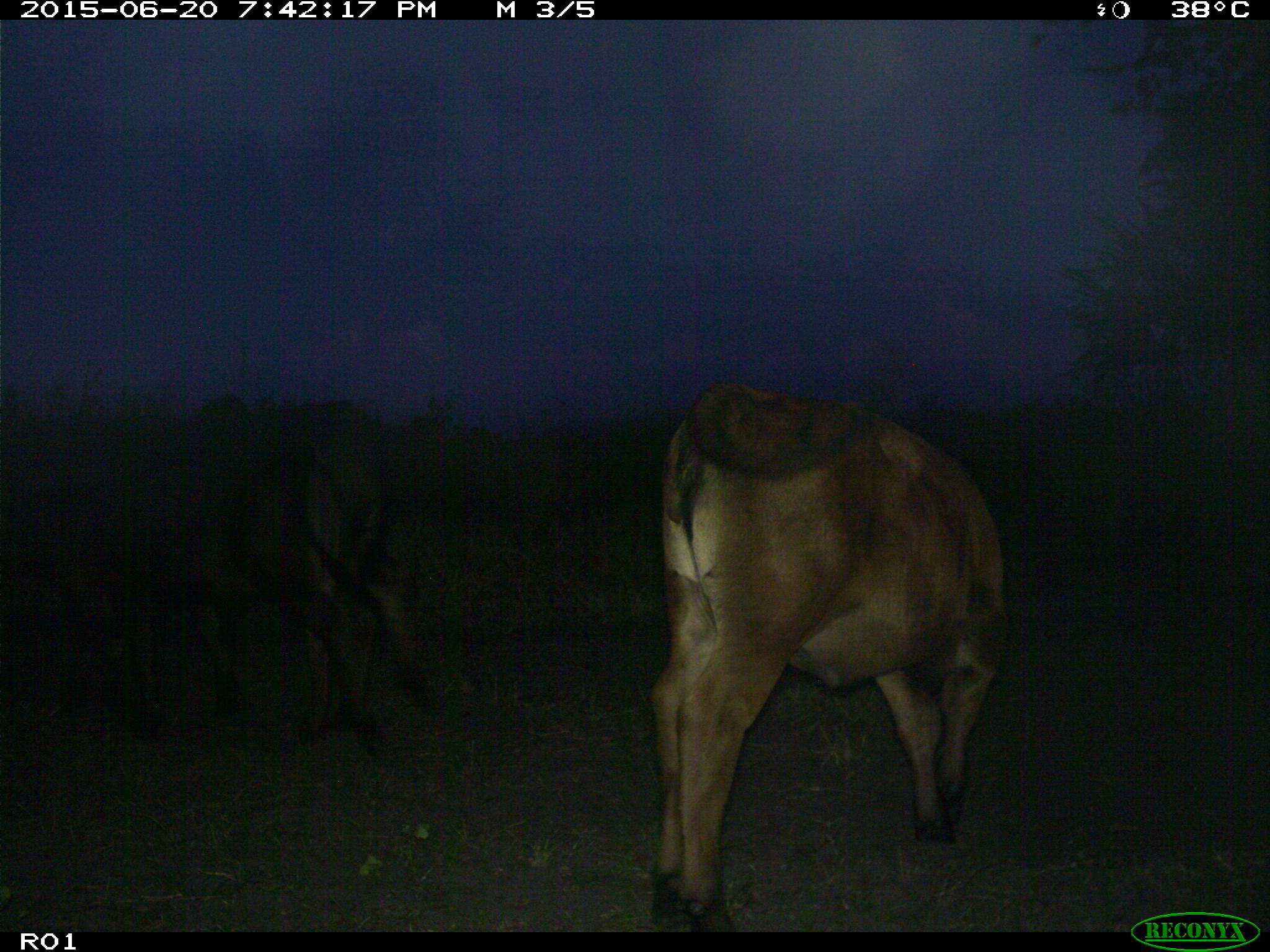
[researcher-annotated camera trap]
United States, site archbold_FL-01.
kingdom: Animalia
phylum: Chordata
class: Mammalia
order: Artiodactyla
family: Bovidae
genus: Bos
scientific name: Bos taurus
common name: domestic cow